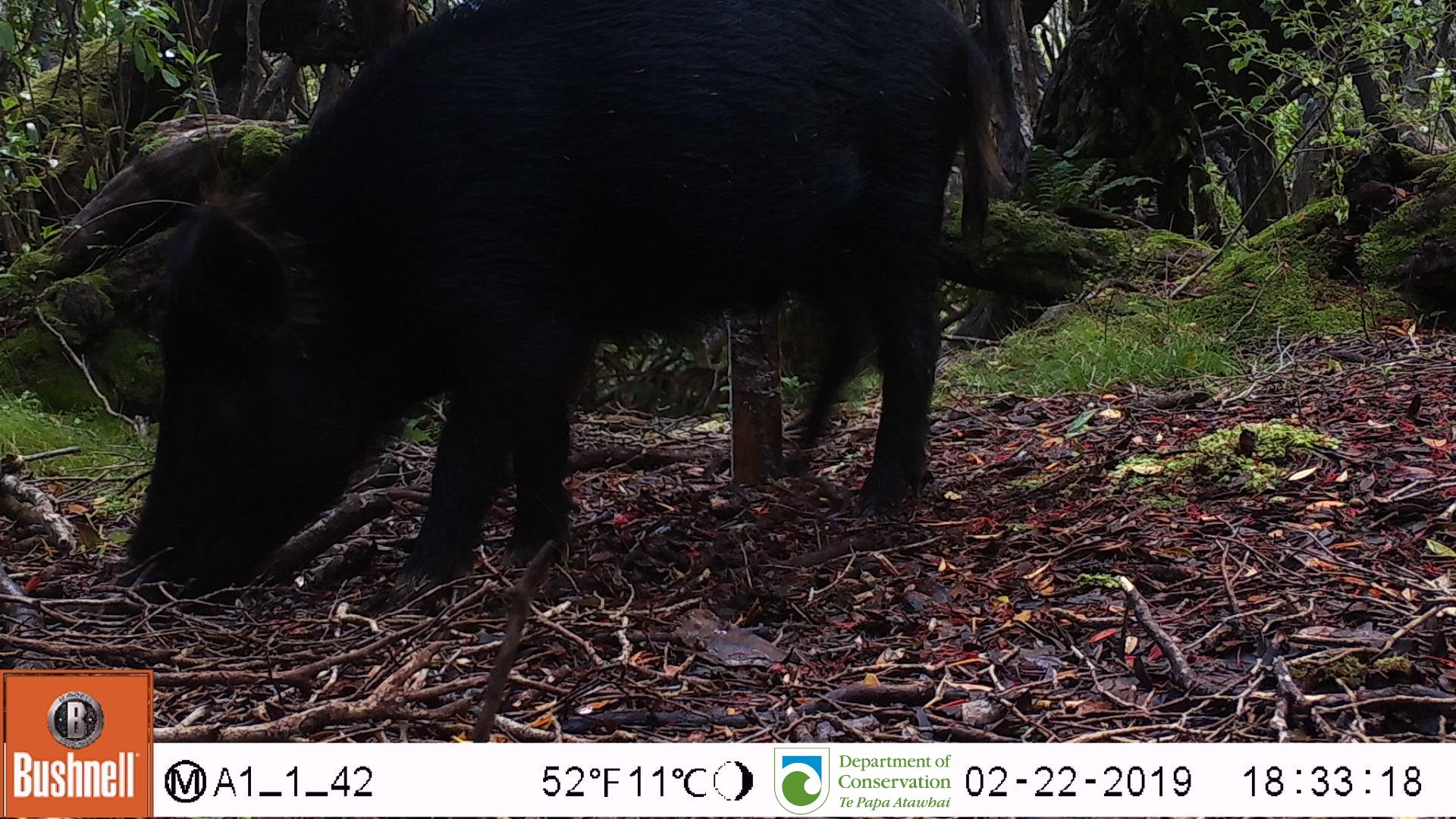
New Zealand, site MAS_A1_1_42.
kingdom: Animalia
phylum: Chordata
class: Mammalia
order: Artiodactyla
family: Suidae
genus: Sus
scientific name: Sus scrofa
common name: pig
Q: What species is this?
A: Pig (Sus scrofa).